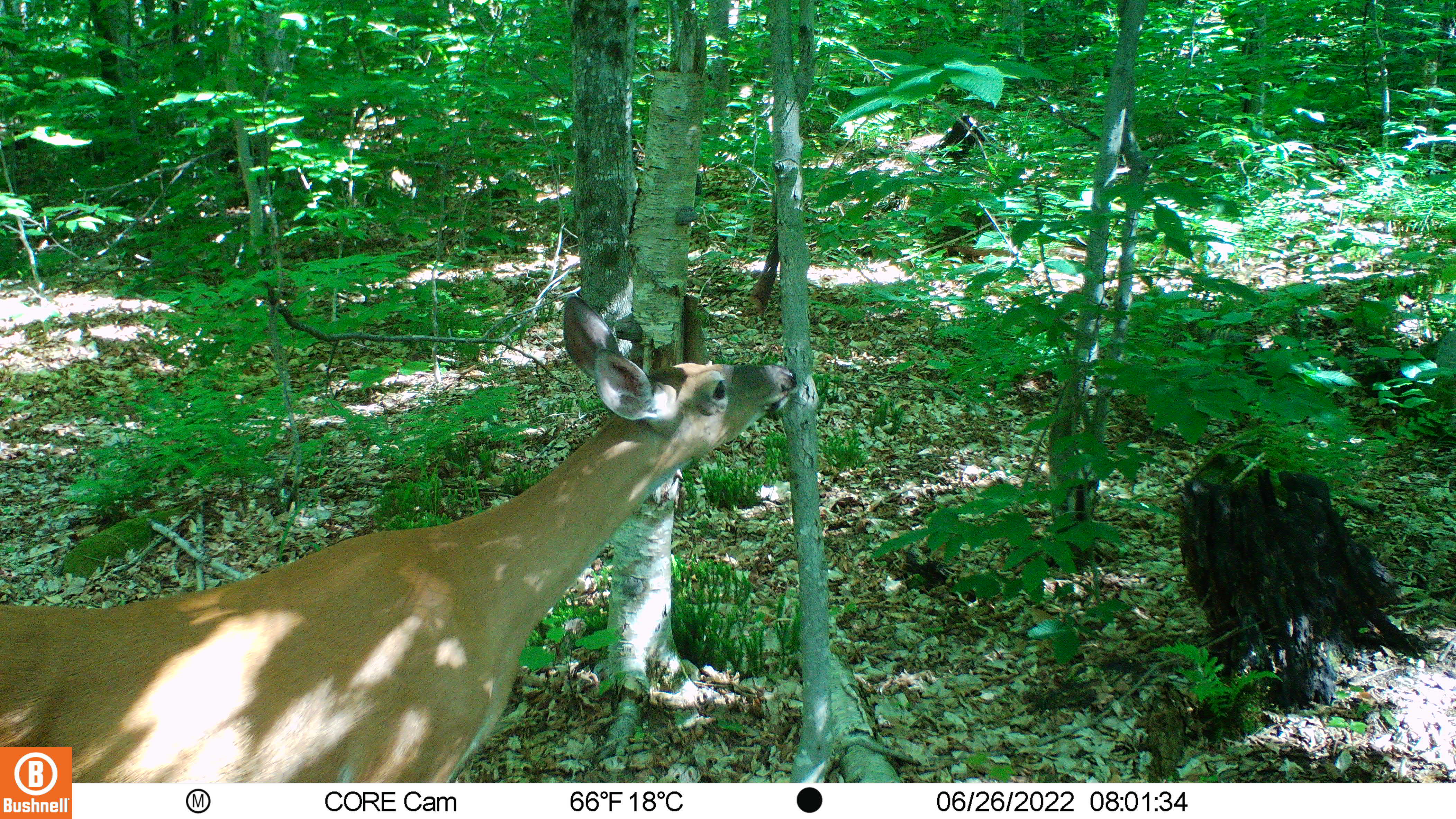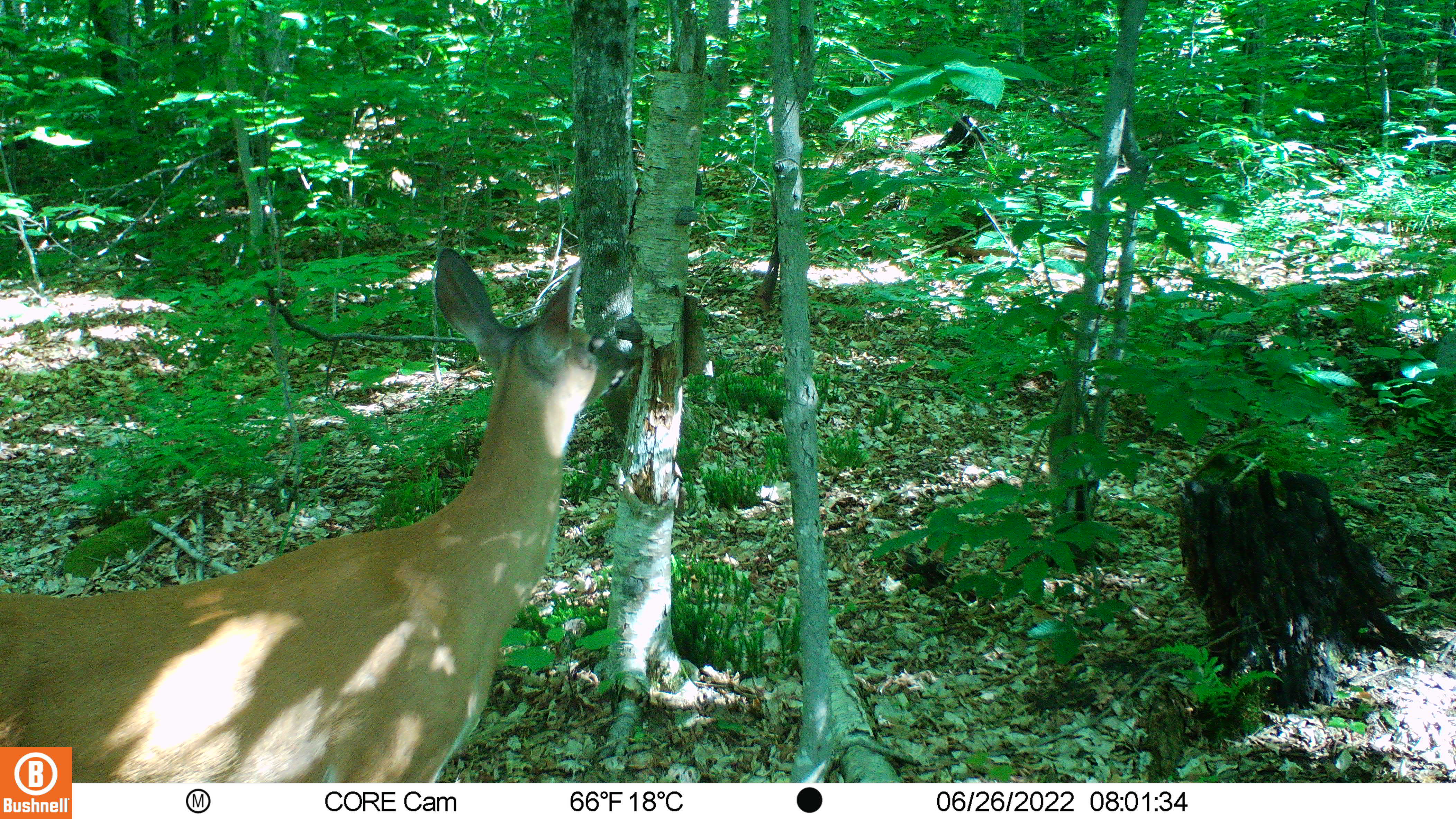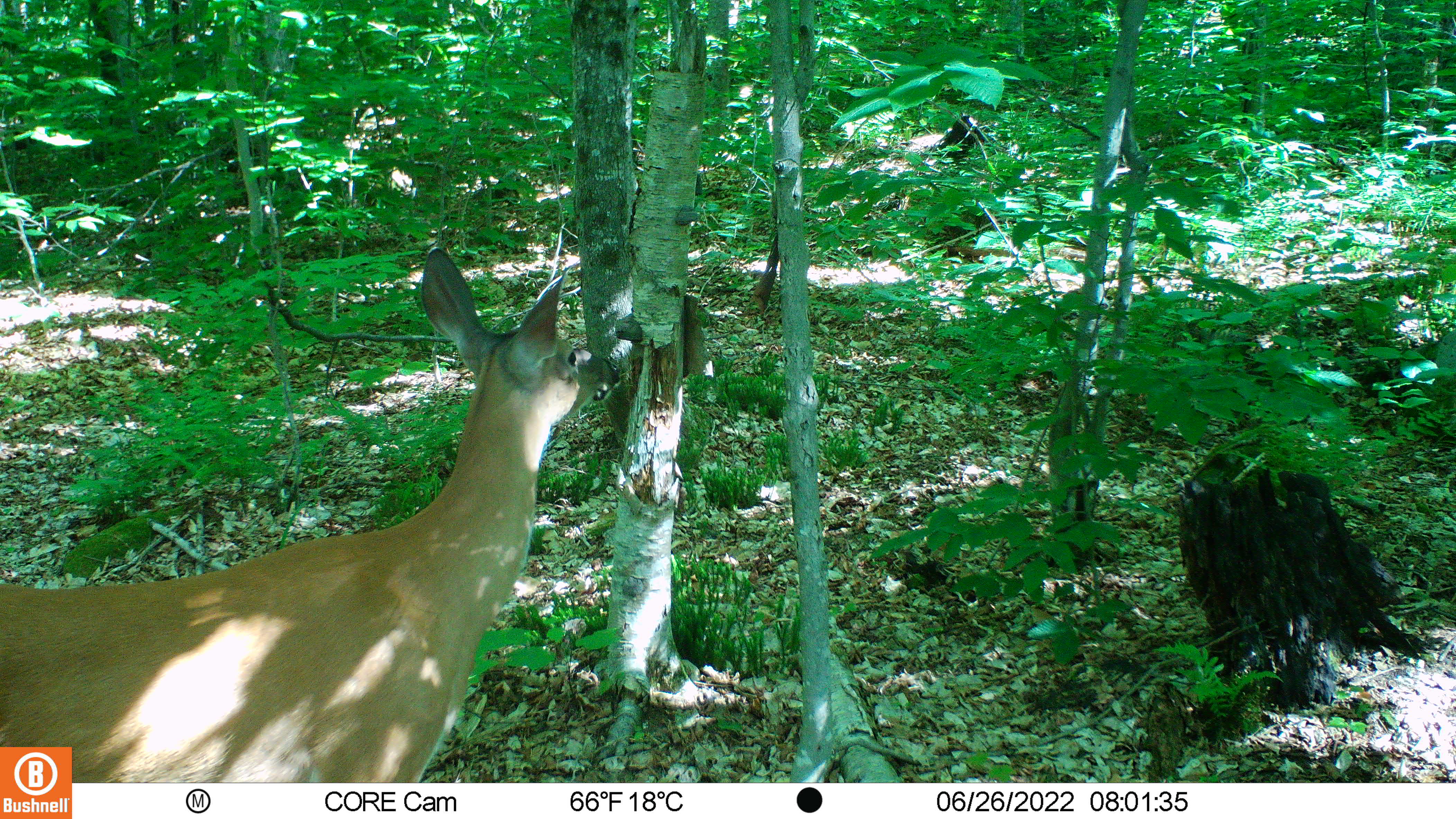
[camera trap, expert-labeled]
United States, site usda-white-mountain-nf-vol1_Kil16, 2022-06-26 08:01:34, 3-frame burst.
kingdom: Animalia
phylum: Chordata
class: Mammalia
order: Artiodactyla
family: Cervidae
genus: Odocoileus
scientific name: Odocoileus virginianus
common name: white-tailed deer